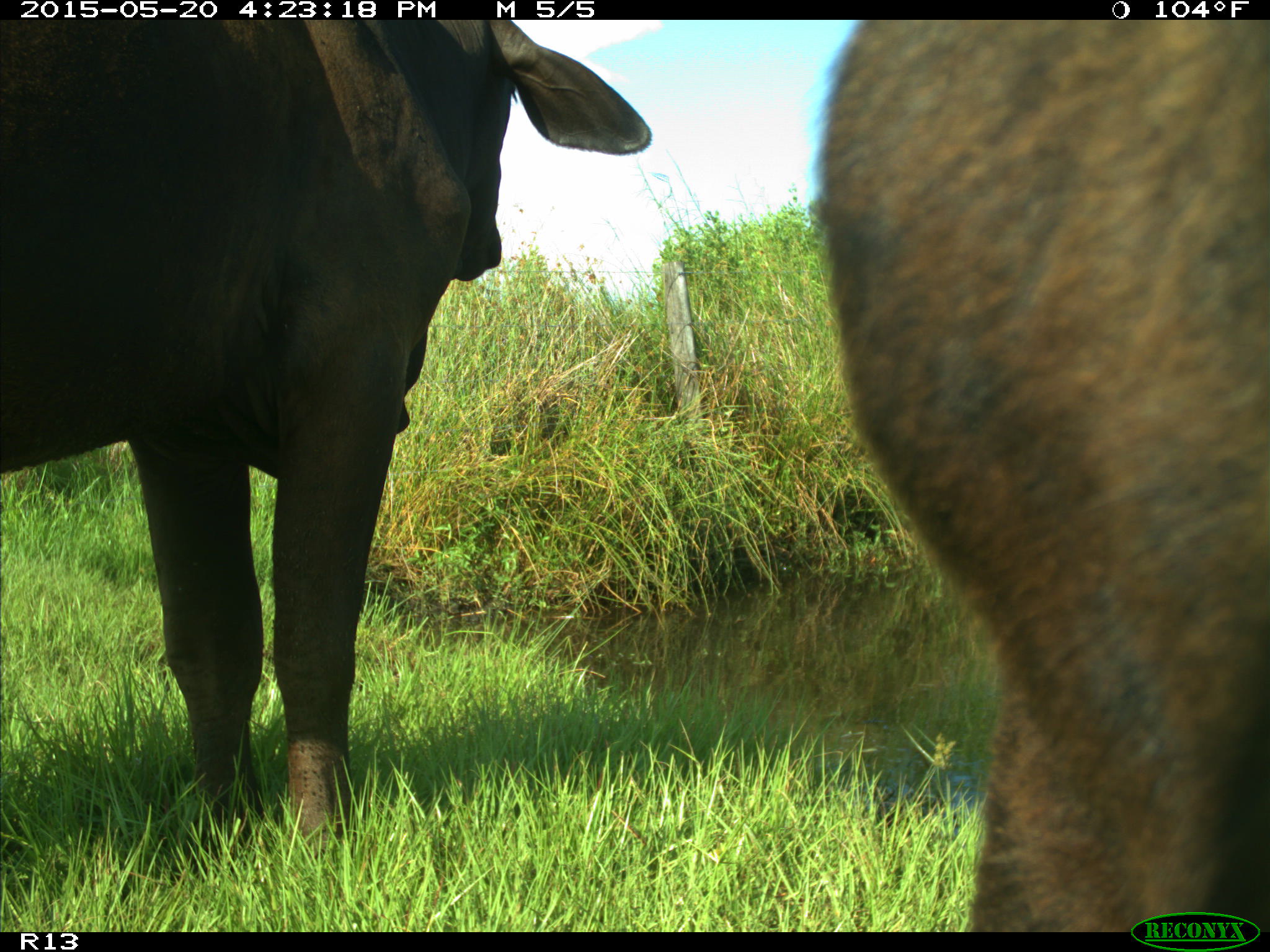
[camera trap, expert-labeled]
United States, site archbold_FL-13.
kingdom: Animalia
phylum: Chordata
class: Mammalia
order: Artiodactyla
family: Bovidae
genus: Bos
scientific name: Bos taurus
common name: domestic cow